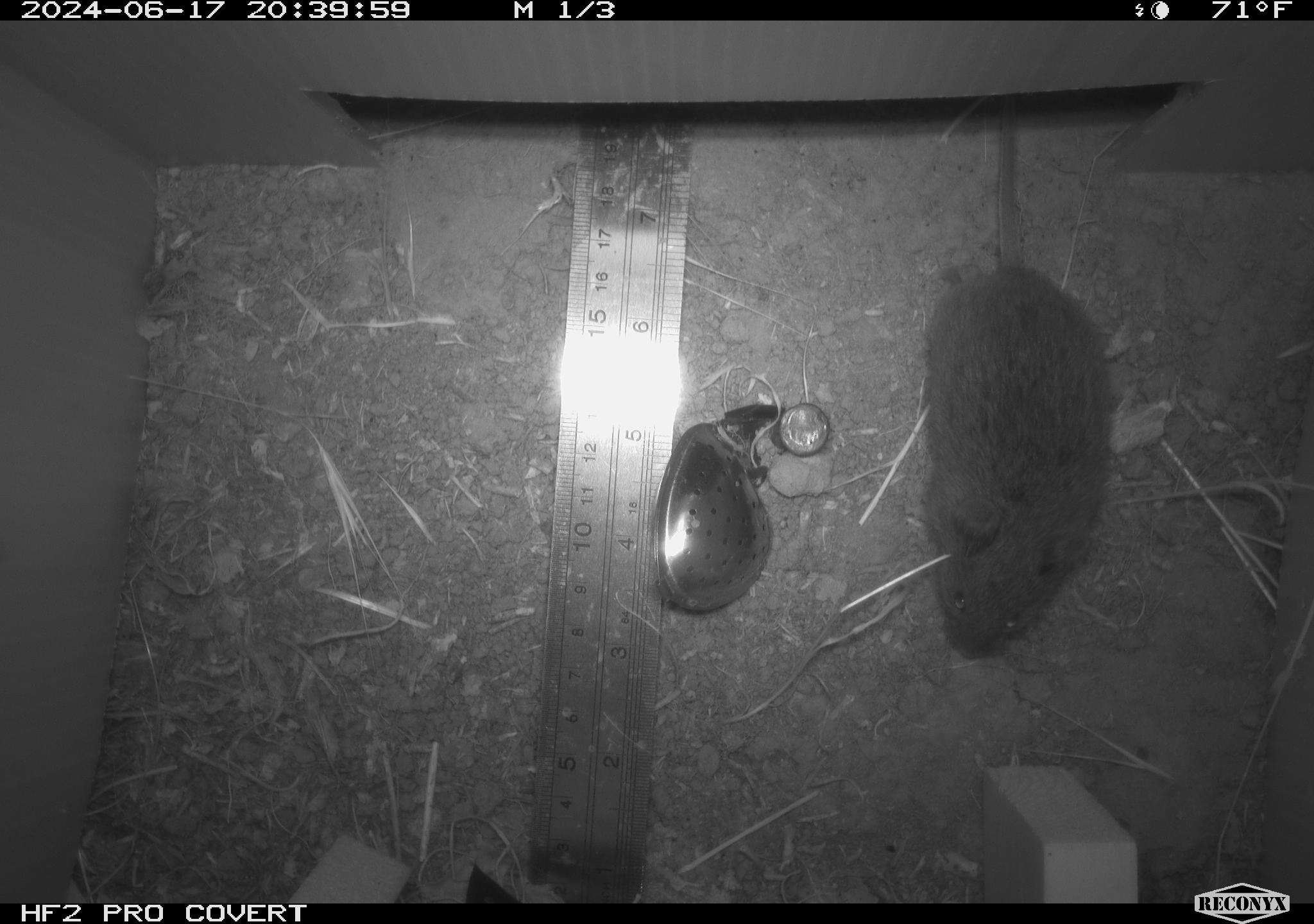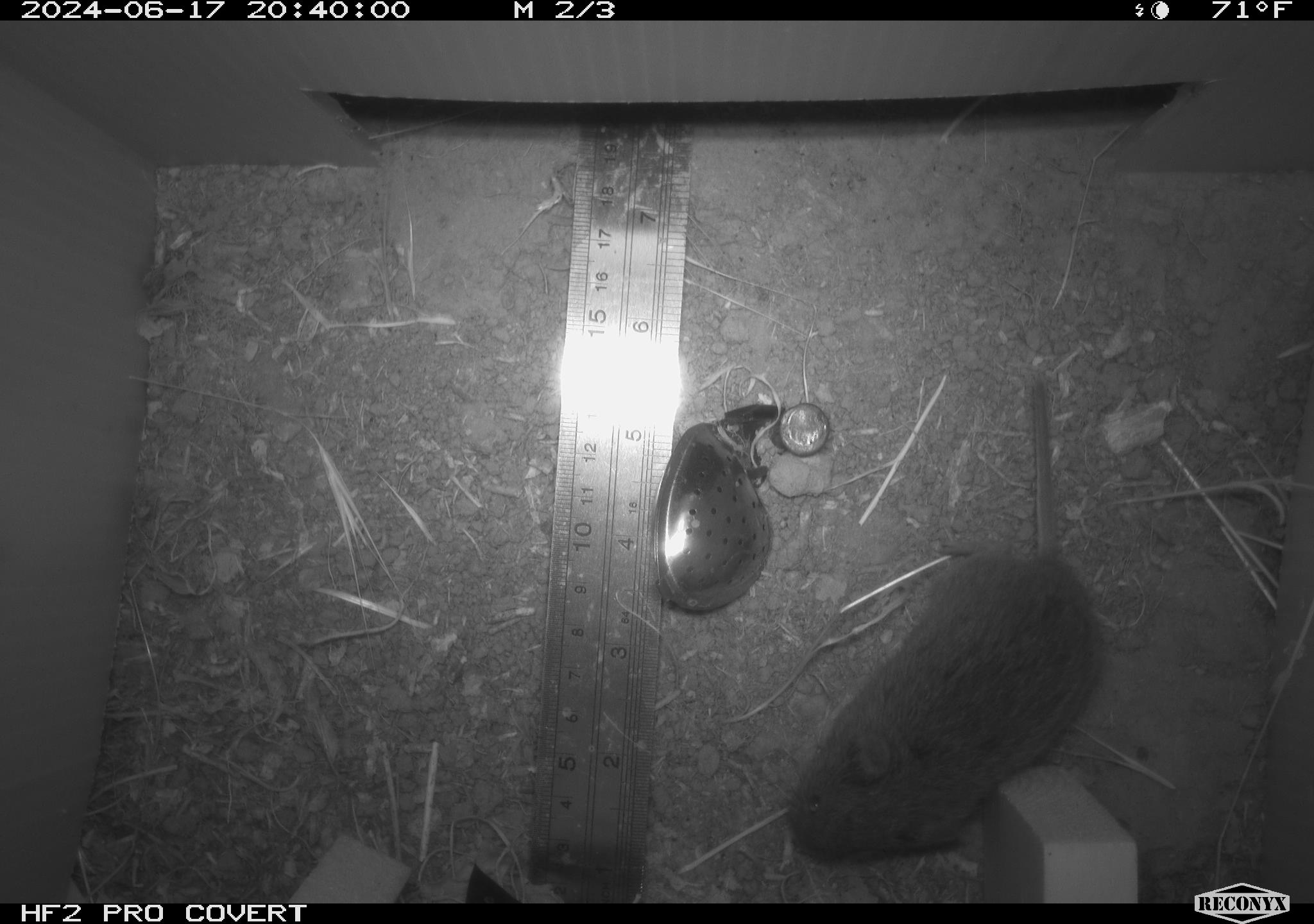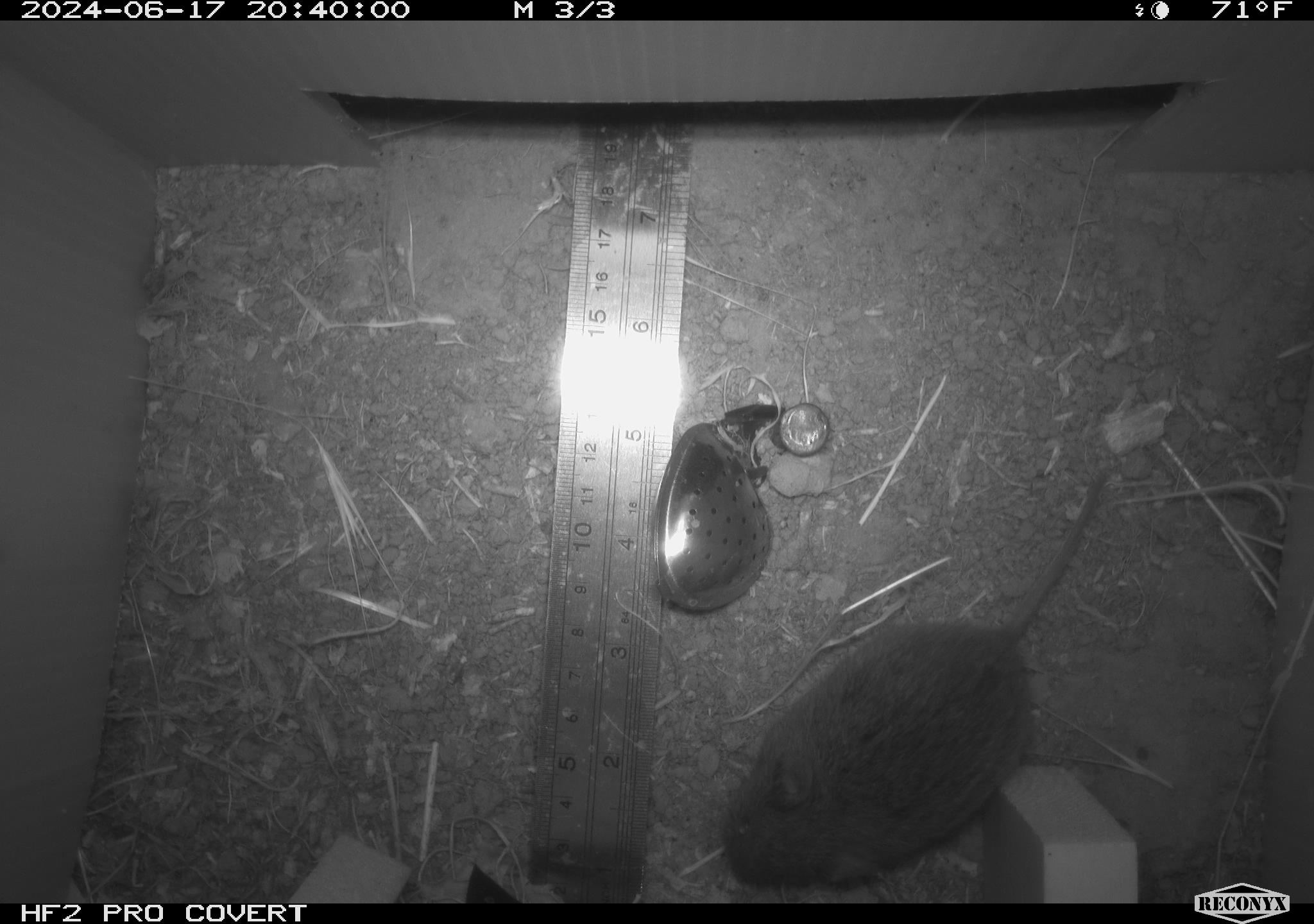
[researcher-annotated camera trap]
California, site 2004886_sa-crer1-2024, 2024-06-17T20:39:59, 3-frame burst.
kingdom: Animalia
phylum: Chordata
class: Mammalia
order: Rodentia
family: Cricetidae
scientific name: Arvicolinae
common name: voles, lemmings, and muskrats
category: arvicolinae subfamily